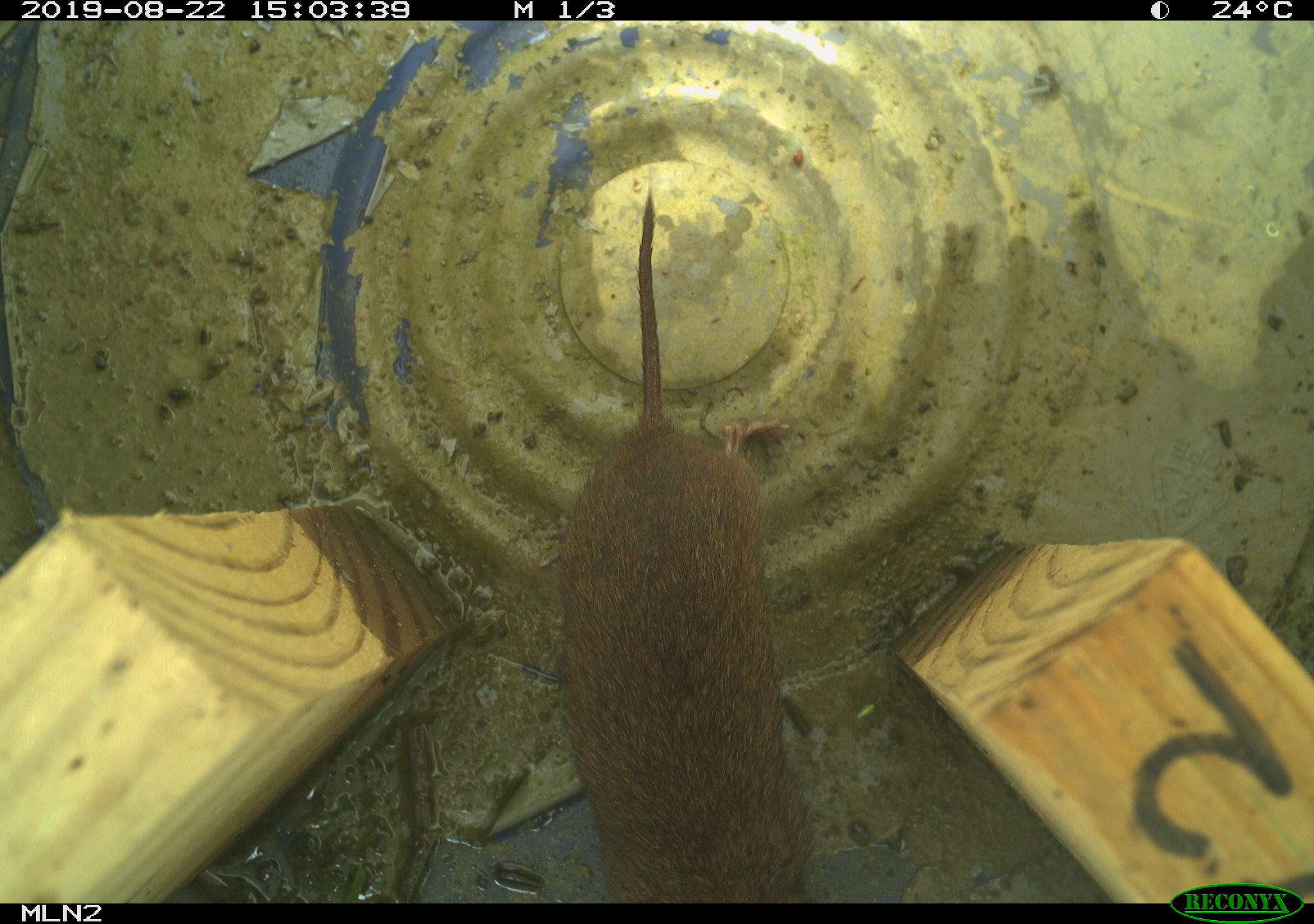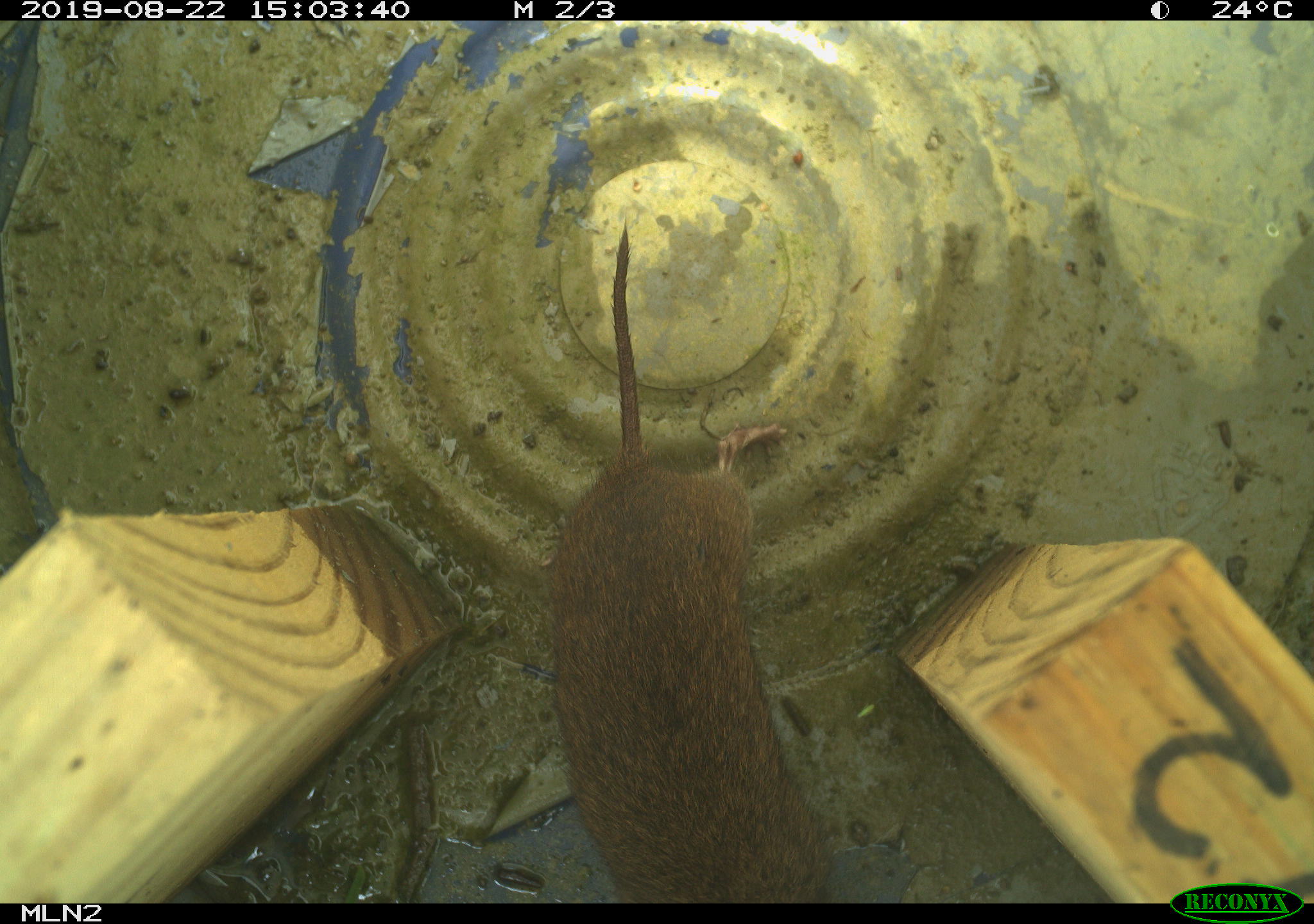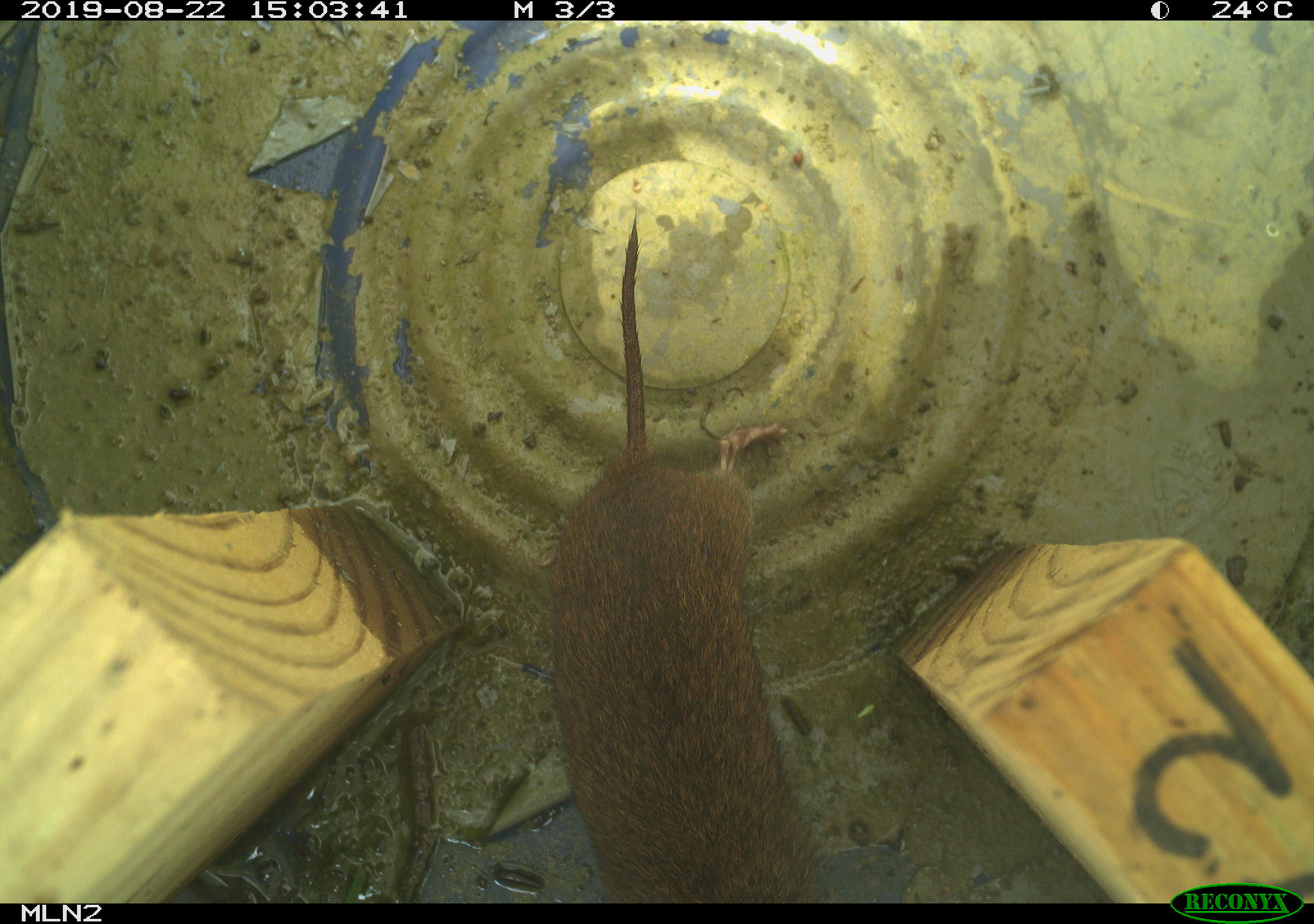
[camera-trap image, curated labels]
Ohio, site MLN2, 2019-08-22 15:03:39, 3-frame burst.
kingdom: Animalia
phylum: Chordata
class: Mammalia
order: Rodentia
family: Cricetidae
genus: Microtus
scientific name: Microtus pennsylvanicus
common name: meadow vole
Meadow vole (Microtus pennsylvanicus).